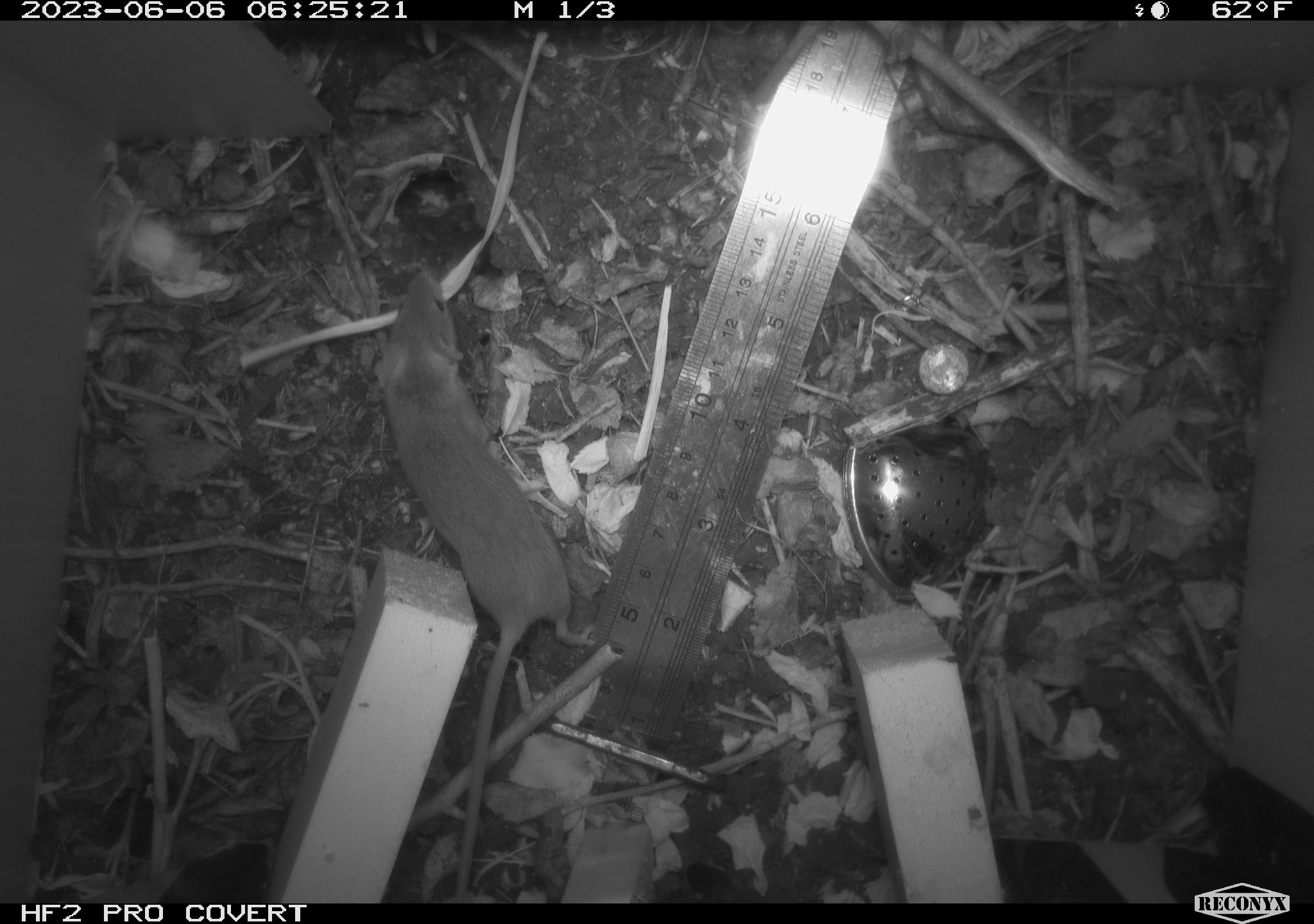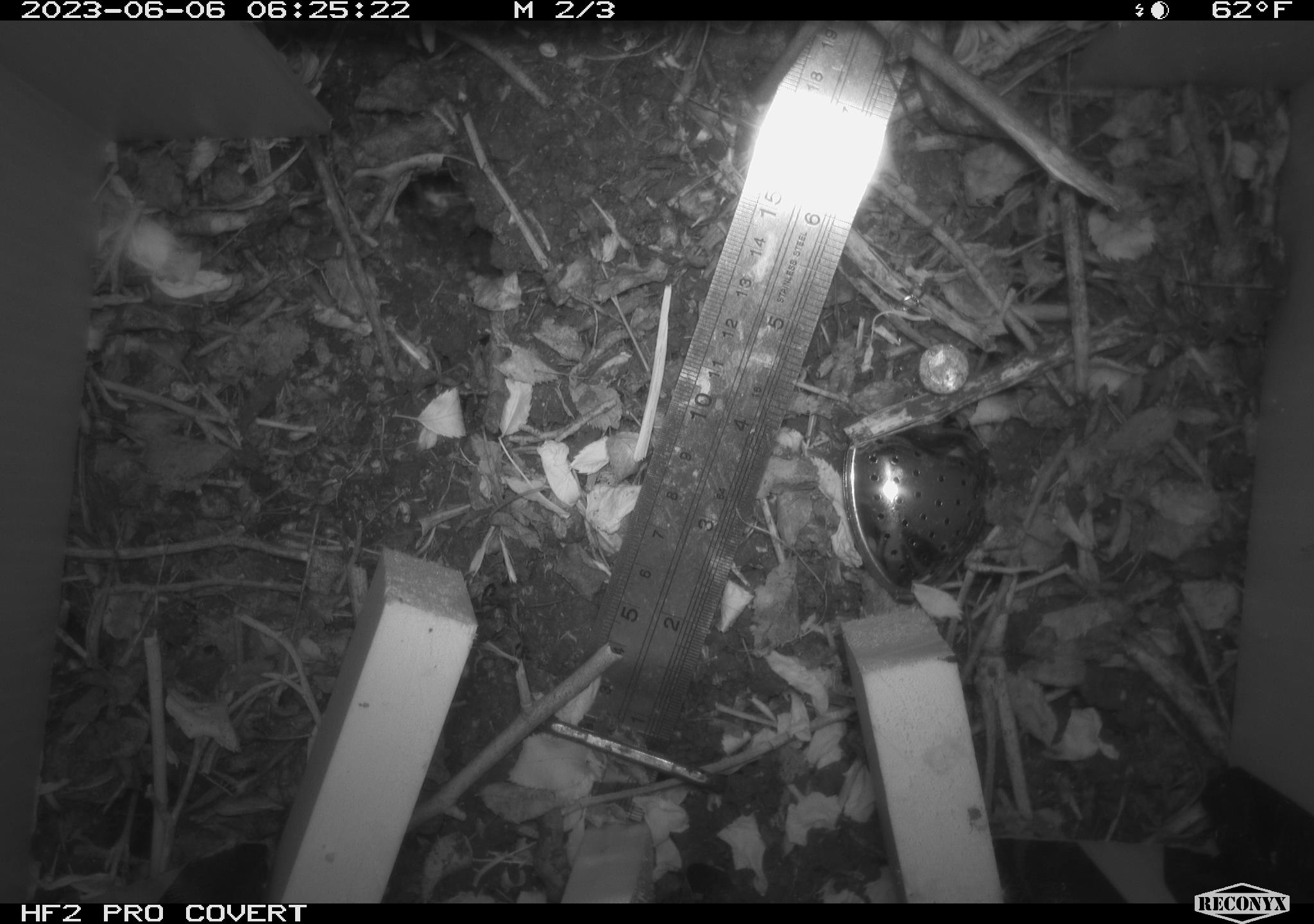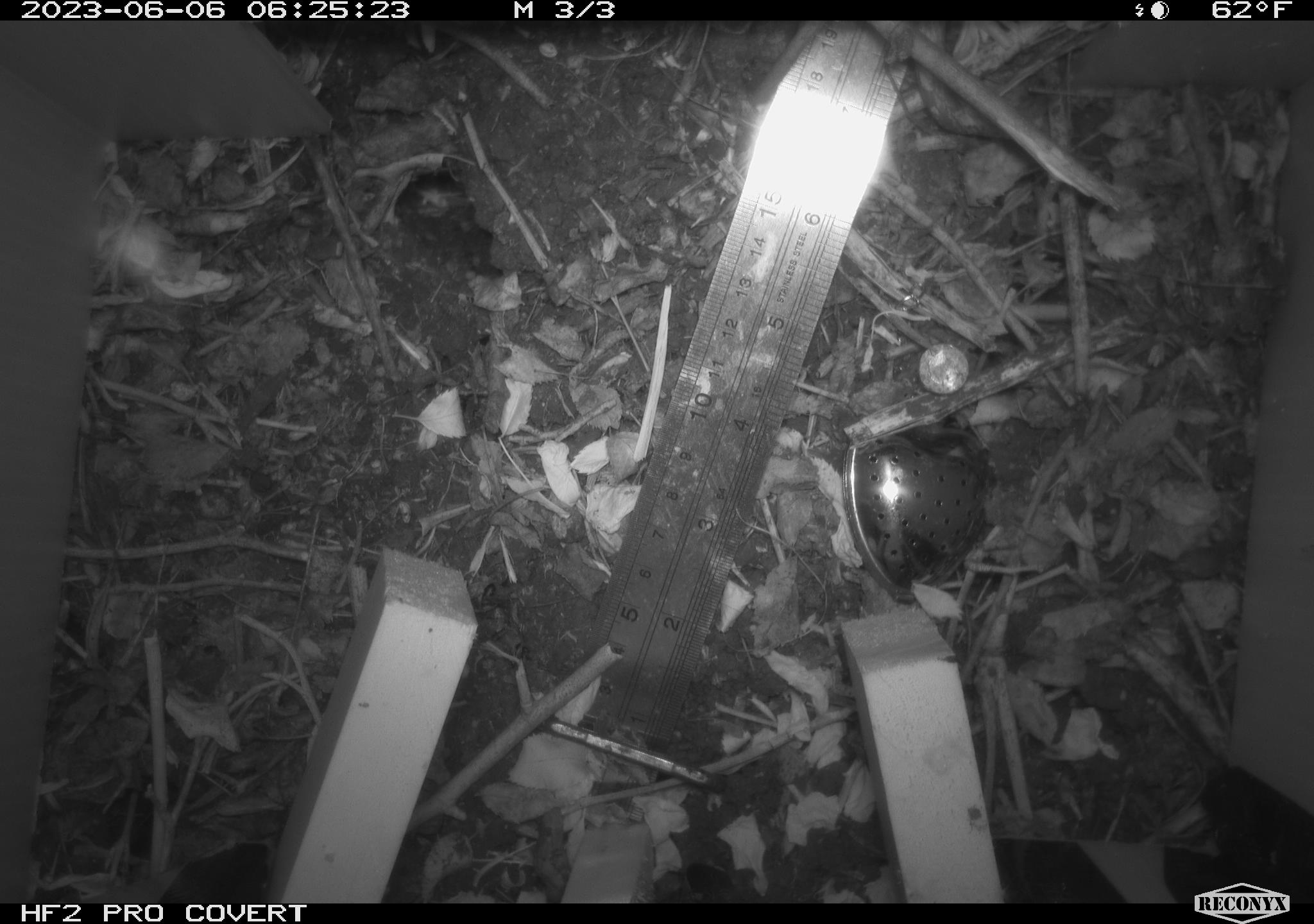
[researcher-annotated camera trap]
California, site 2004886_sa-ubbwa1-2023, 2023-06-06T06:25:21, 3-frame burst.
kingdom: Animalia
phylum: Chordata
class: Mammalia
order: Rodentia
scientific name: Rodentia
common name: rodent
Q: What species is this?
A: Rodent (Rodentia).